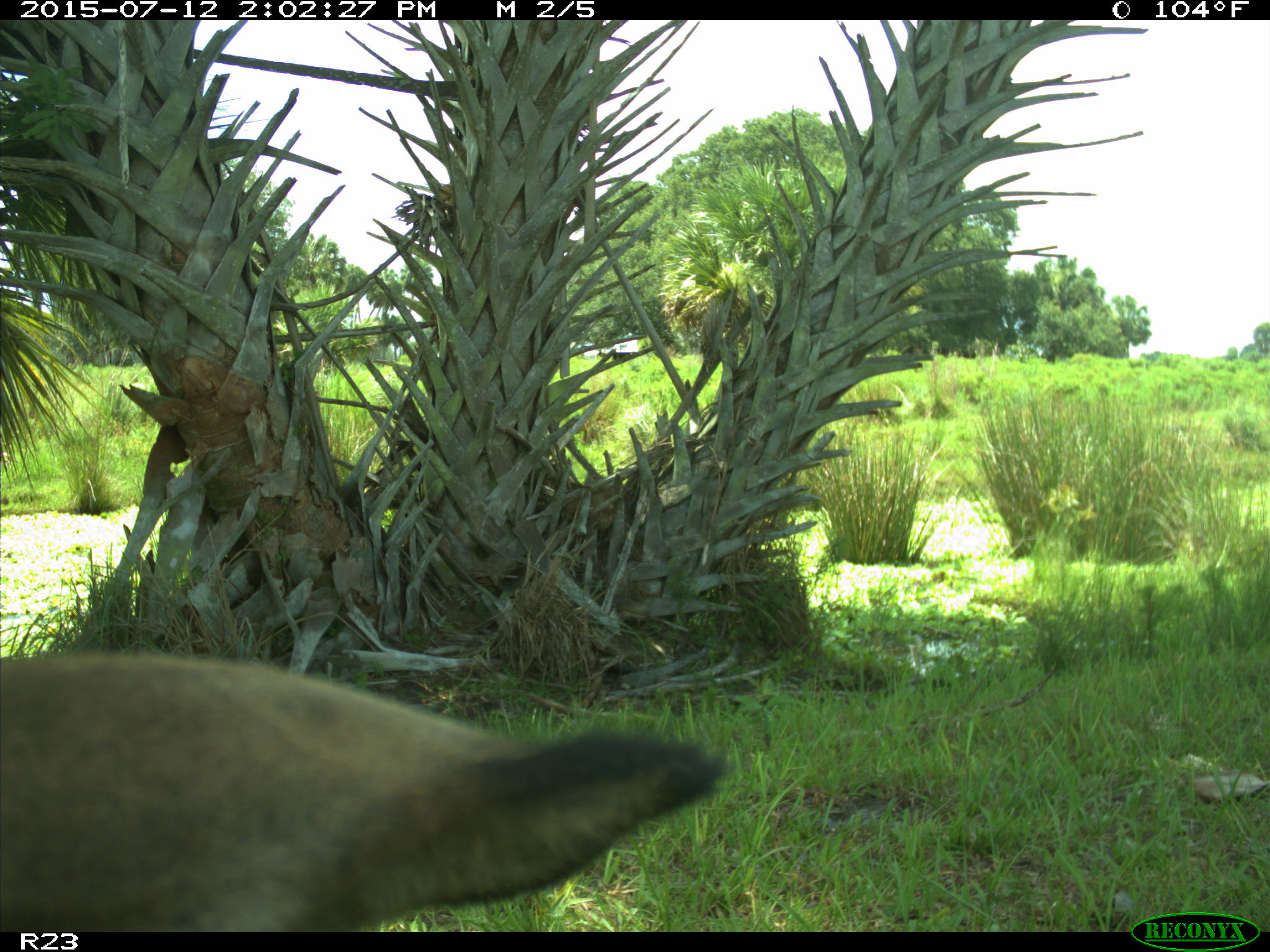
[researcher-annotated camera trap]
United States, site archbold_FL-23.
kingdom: Animalia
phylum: Chordata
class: Mammalia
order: Artiodactyla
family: Bovidae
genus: Bos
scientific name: Bos taurus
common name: domestic cow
Bos taurus (domestic cow).